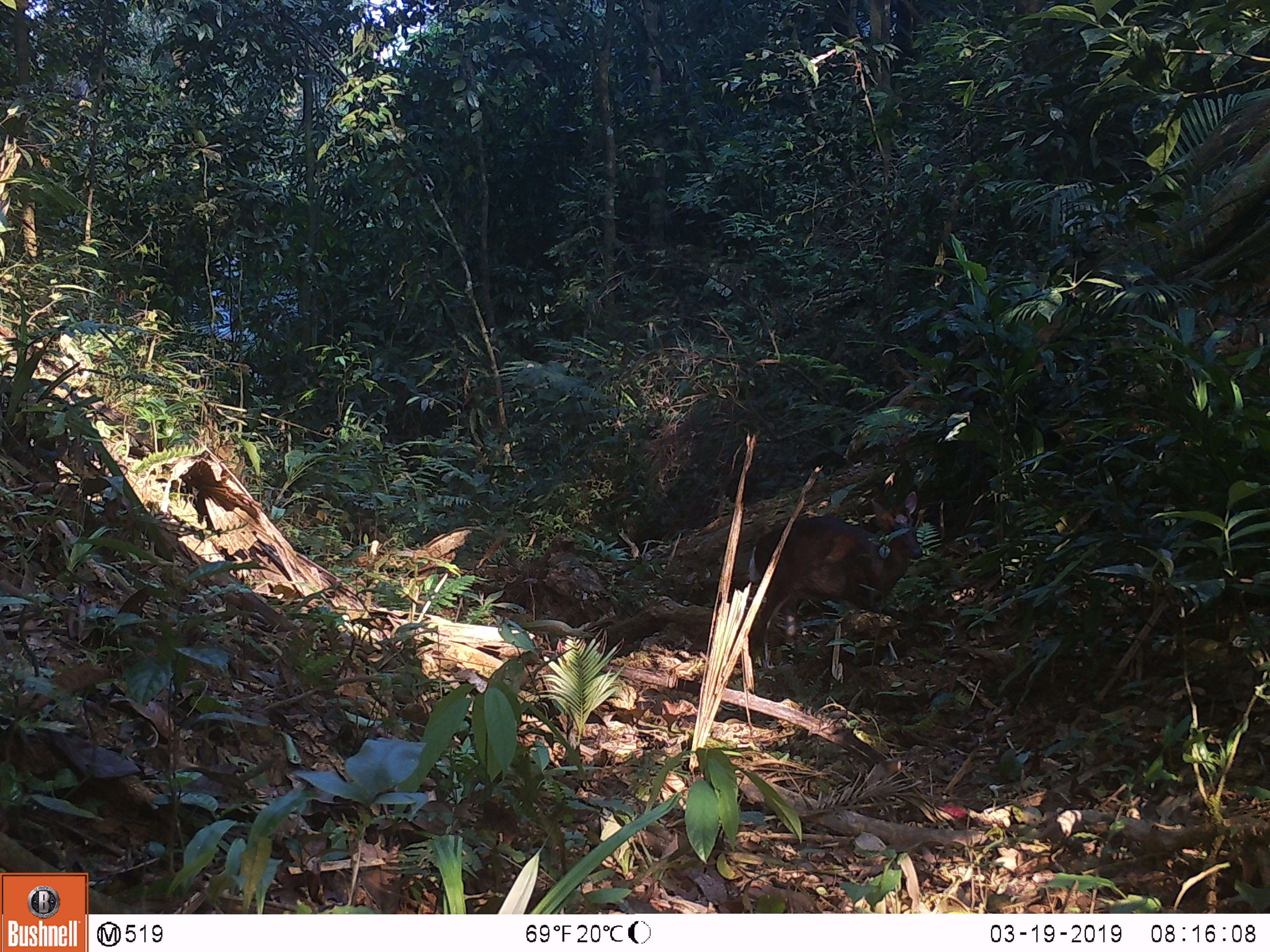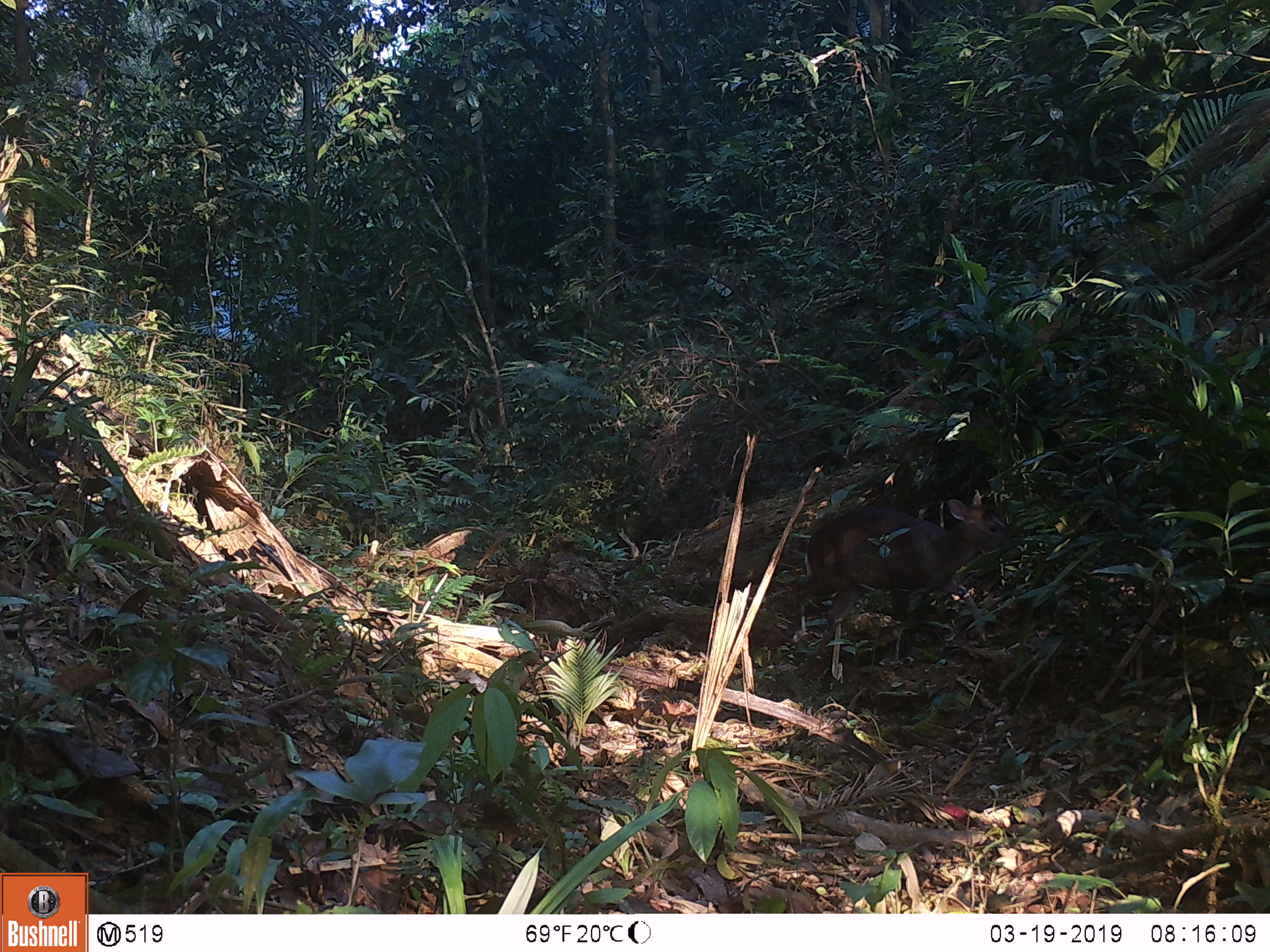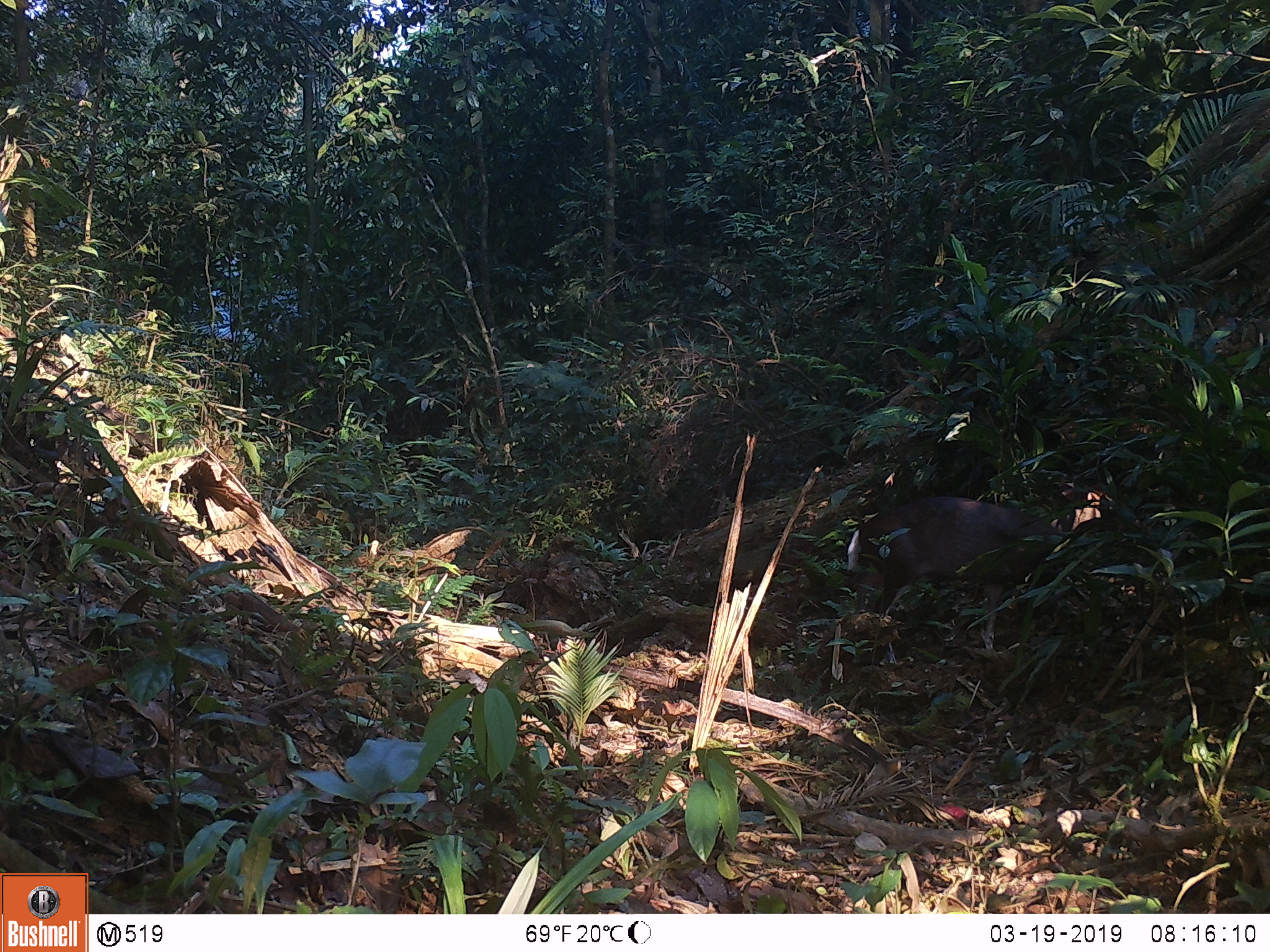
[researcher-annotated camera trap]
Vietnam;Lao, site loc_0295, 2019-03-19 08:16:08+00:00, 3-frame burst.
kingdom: Animalia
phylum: Chordata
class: Mammalia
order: Artiodactyla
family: Cervidae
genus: Muntiacus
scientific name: Muntiacus rooseveltorum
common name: roosevelt's muntjac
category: roosevelts muntjac group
Roosevelts muntjac group (roosevelt's muntjac) (Muntiacus rooseveltorum). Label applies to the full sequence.